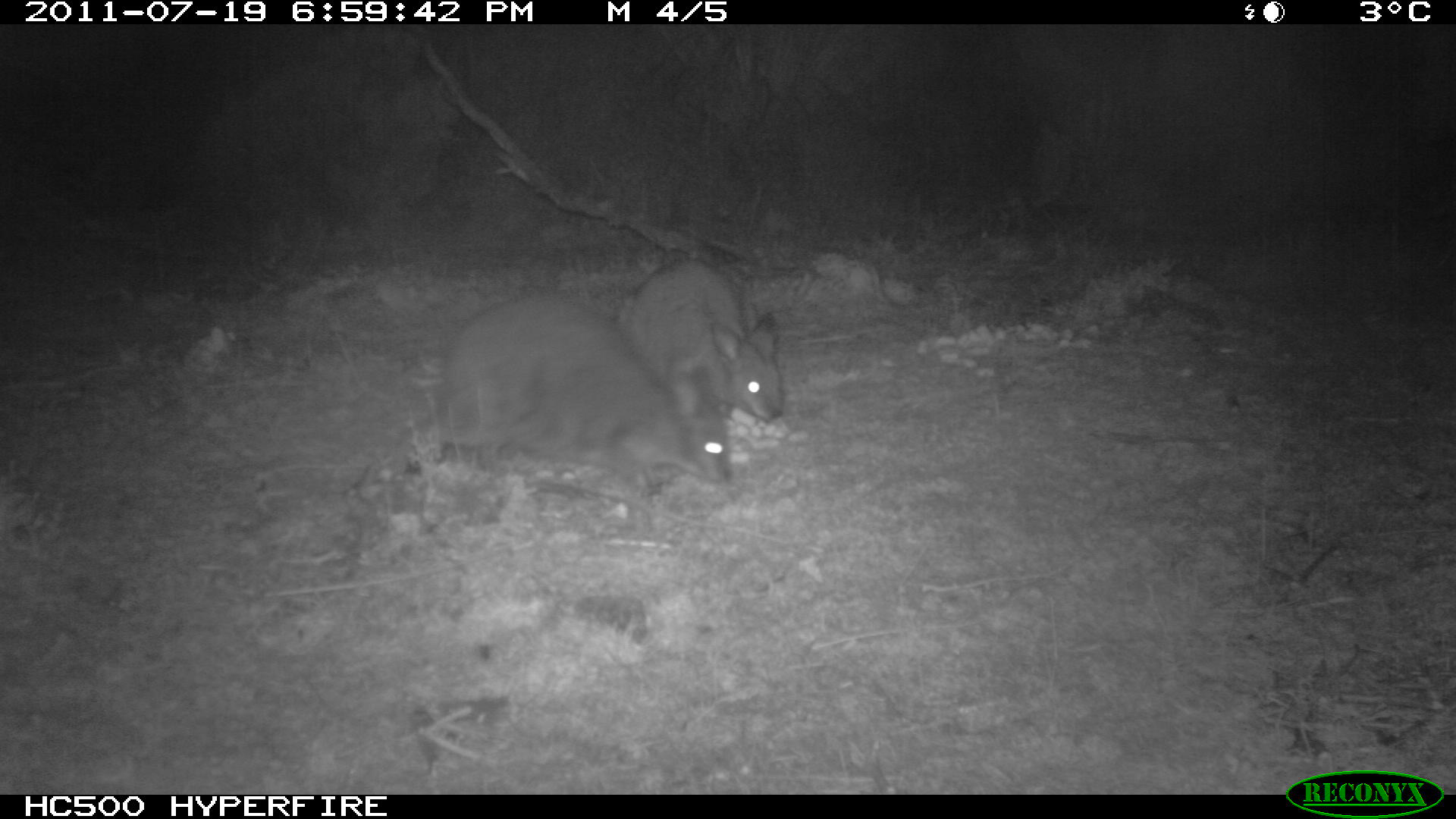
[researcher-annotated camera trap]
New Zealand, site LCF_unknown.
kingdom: Animalia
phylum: Chordata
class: Mammalia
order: Diprotodontia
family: Macropodidae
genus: Notamacropus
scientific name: Notamacropus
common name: wallaby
Wallaby (Notamacropus).